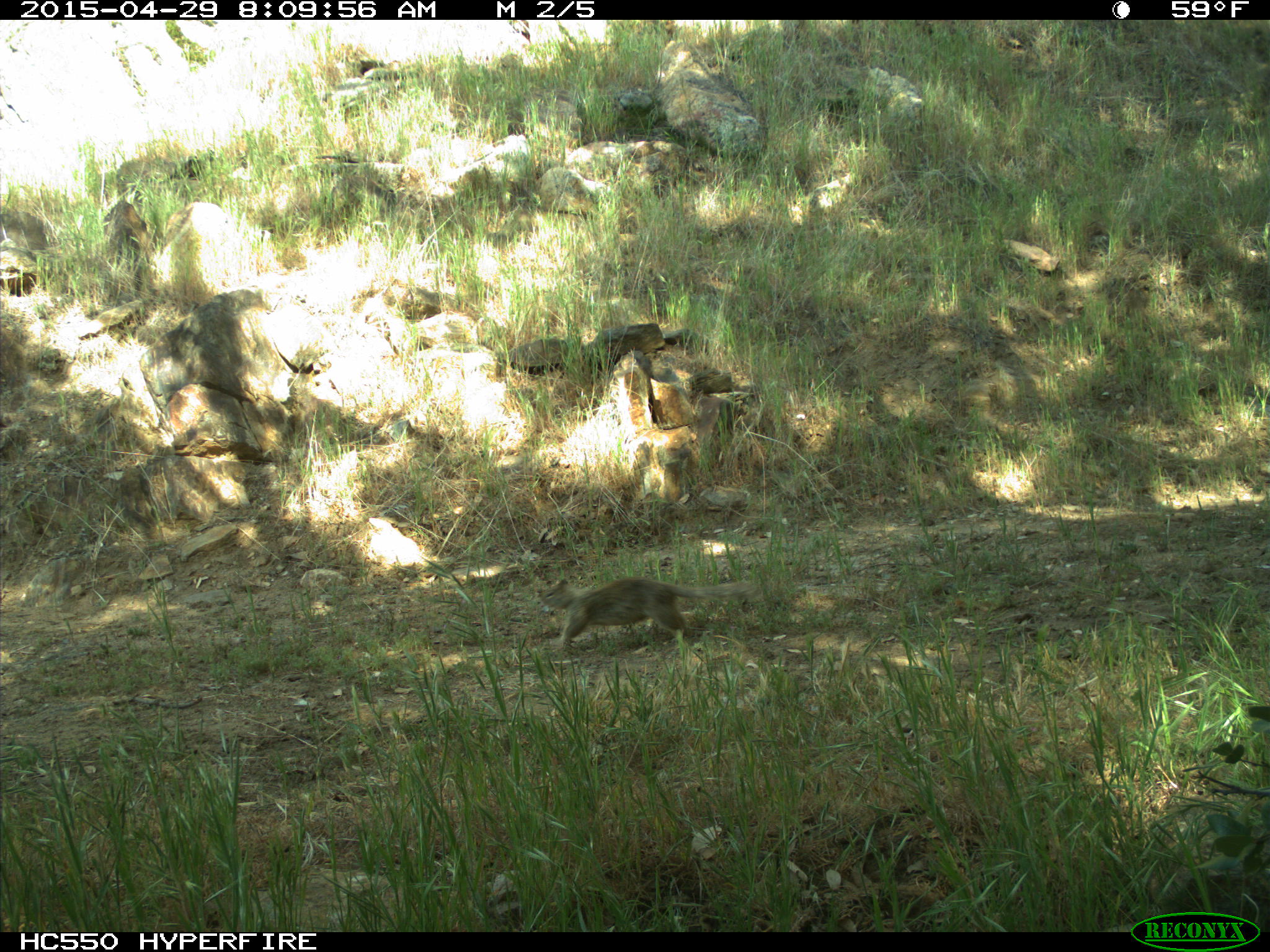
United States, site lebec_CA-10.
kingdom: Animalia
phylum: Chordata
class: Mammalia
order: Rodentia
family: Sciuridae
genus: Otospermophilus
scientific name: Otospermophilus beecheyi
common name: california ground squirrel